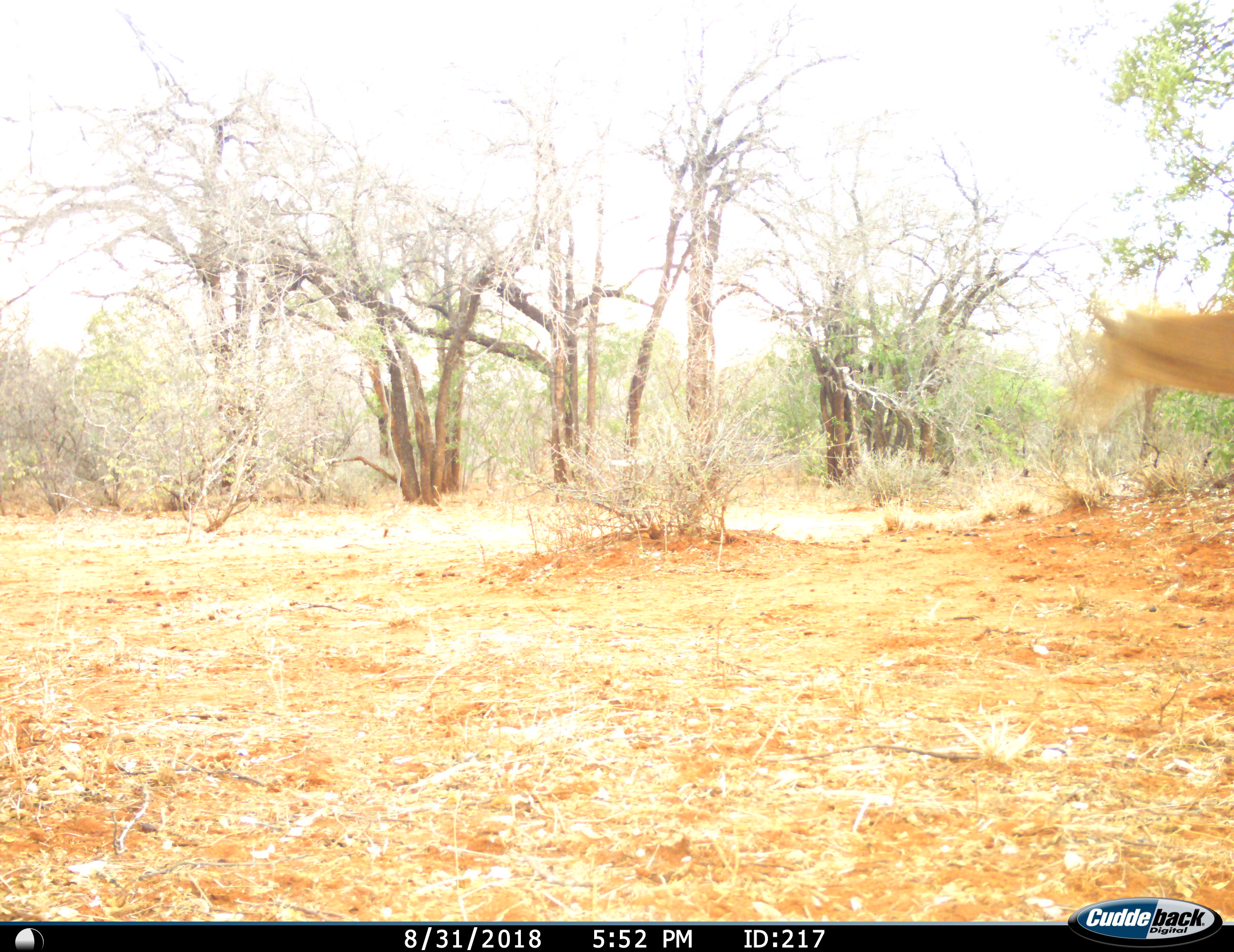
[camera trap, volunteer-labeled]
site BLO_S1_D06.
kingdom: Animalia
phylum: Chordata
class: Mammalia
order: Artiodactyla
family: Bovidae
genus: Aepyceros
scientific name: Aepyceros melampus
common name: impala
Impala (Aepyceros melampus), count 1. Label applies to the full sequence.